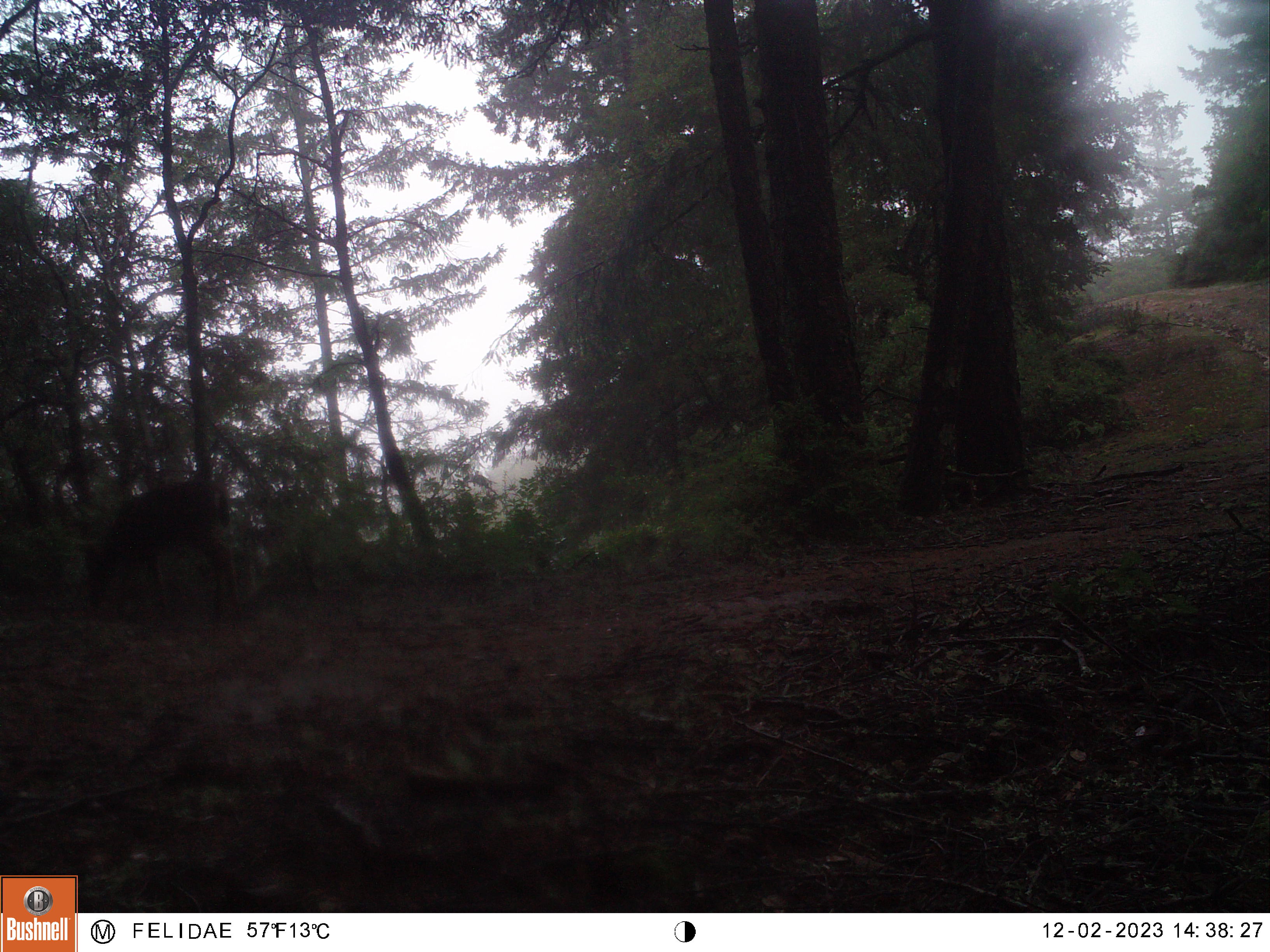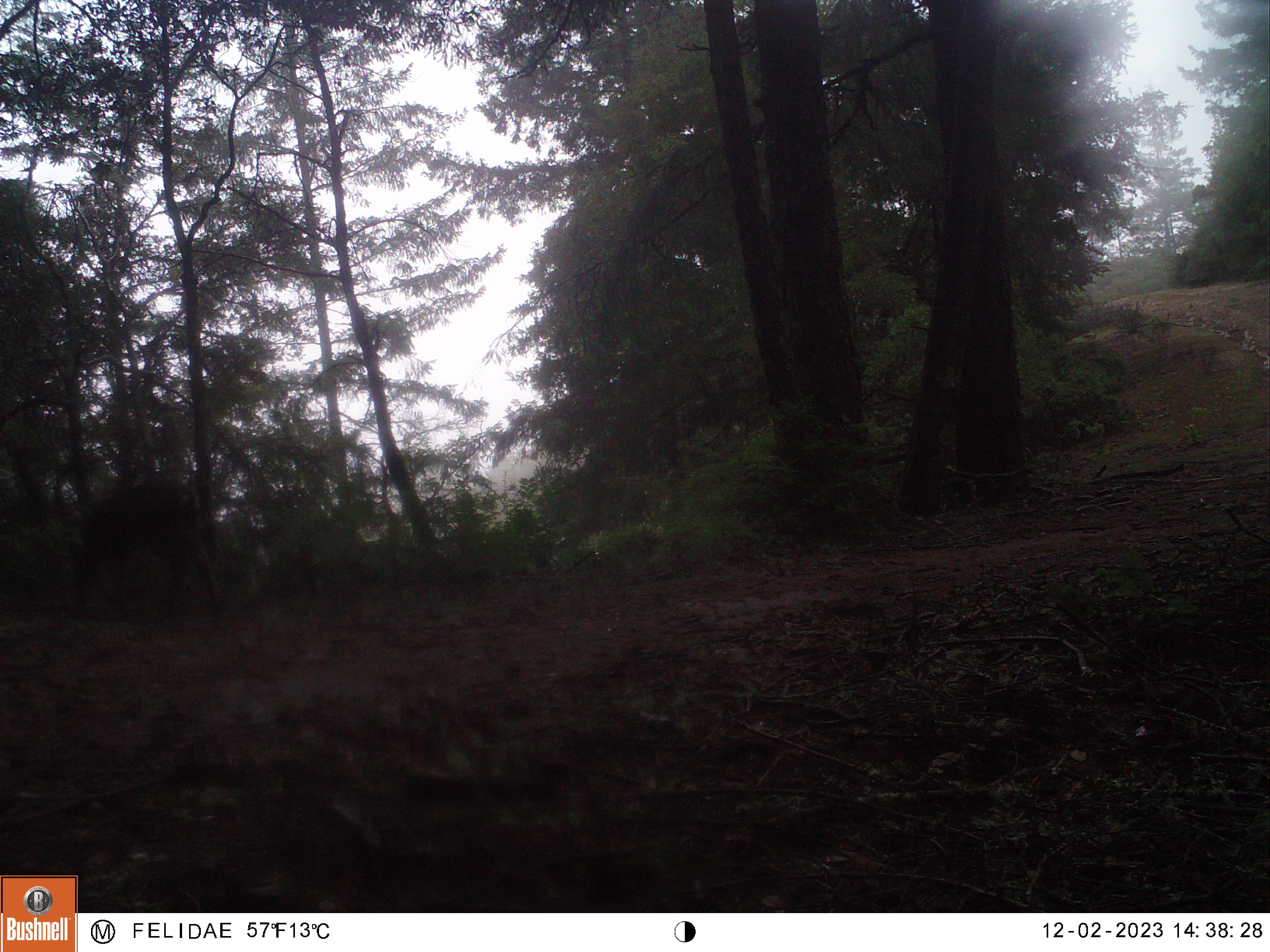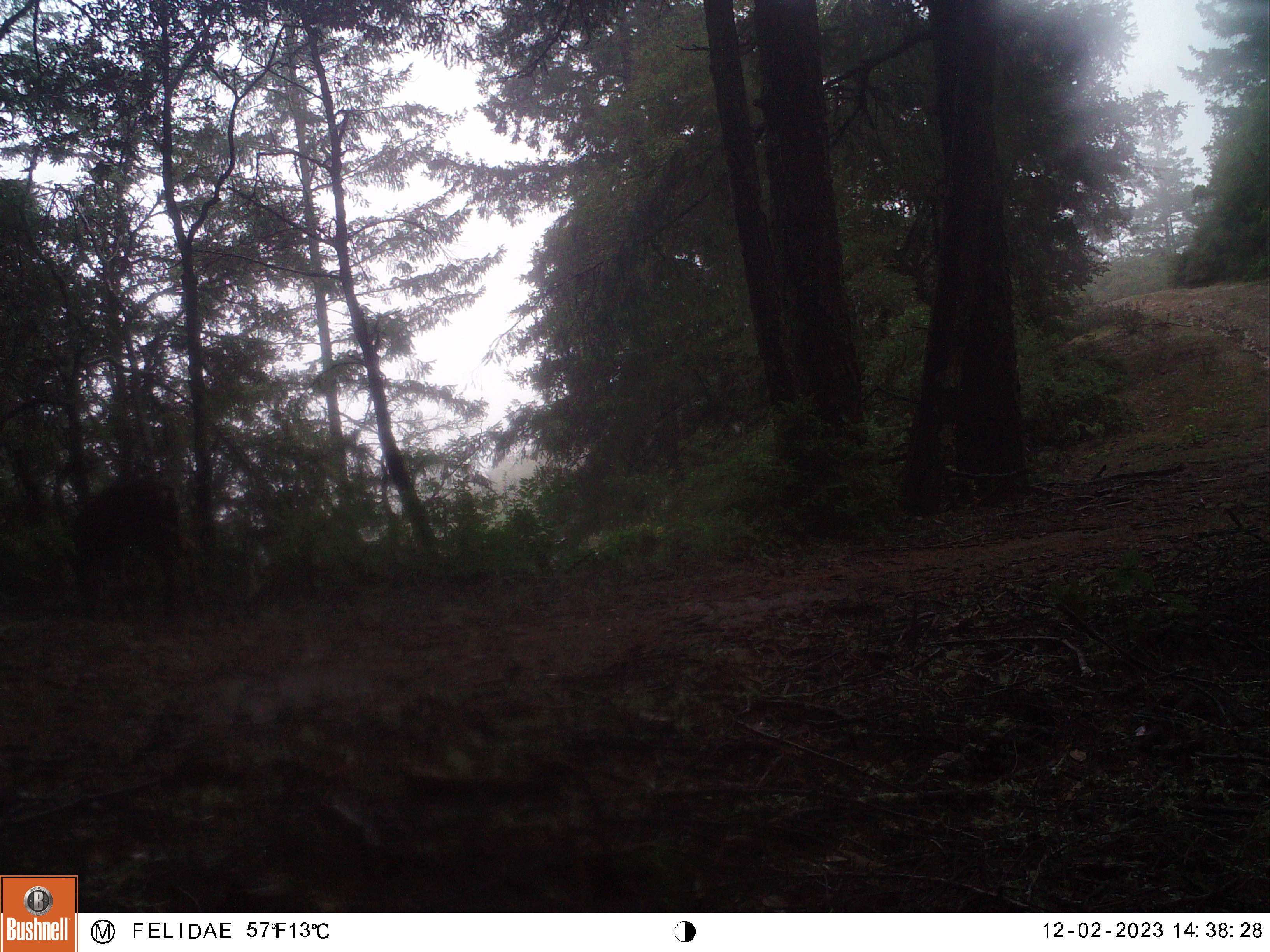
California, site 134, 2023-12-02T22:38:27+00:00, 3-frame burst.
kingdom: Animalia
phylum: Chordata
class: Mammalia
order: Artiodactyla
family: Cervidae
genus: Odocoileus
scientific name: Odocoileus hemionus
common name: mule deer